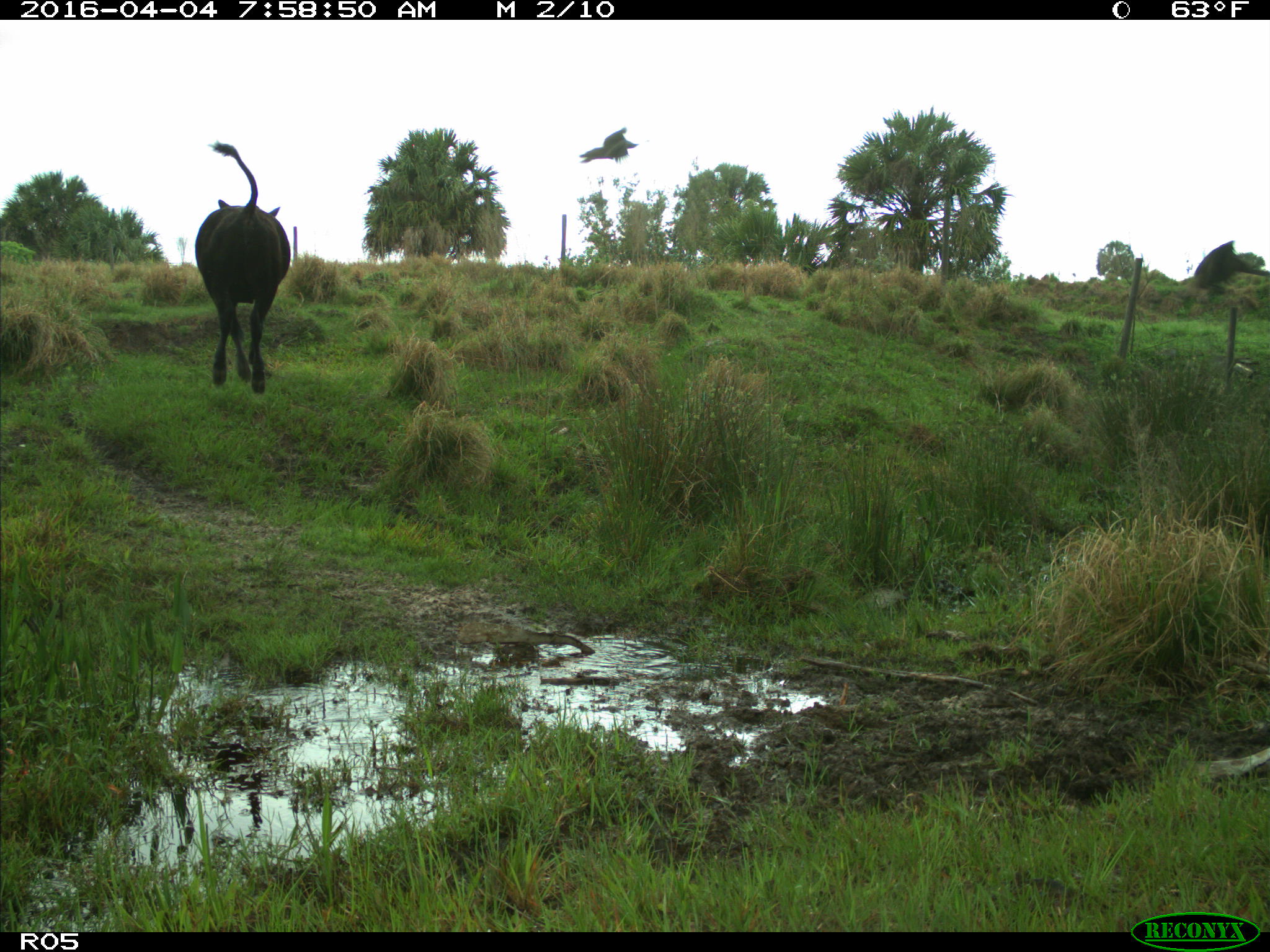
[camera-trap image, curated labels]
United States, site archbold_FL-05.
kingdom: Animalia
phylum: Chordata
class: Mammalia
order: Artiodactyla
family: Bovidae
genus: Bos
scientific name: Bos taurus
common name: domestic cow